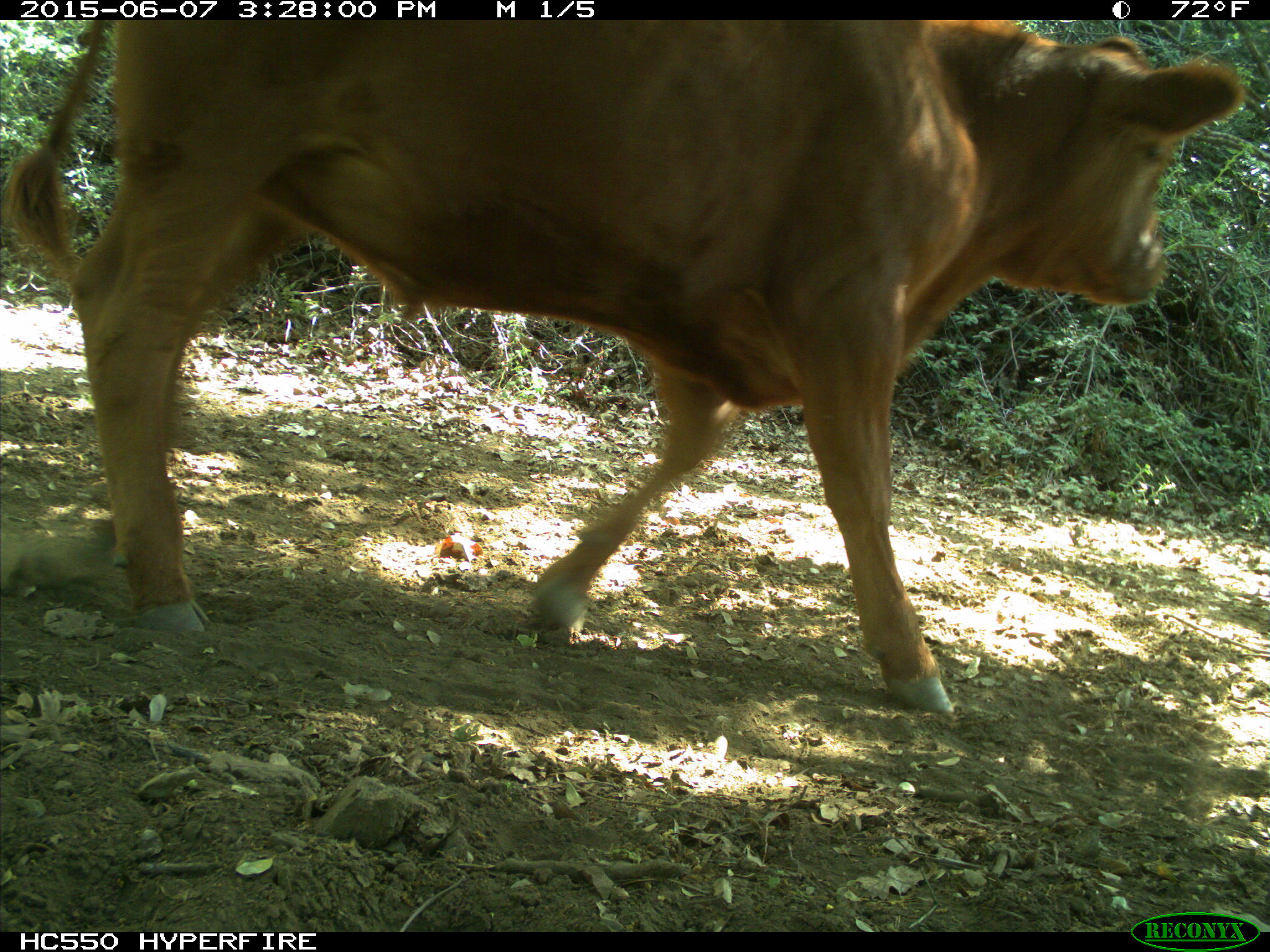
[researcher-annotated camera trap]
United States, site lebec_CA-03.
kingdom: Animalia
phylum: Chordata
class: Mammalia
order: Artiodactyla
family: Bovidae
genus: Bos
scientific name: Bos taurus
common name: domestic cow